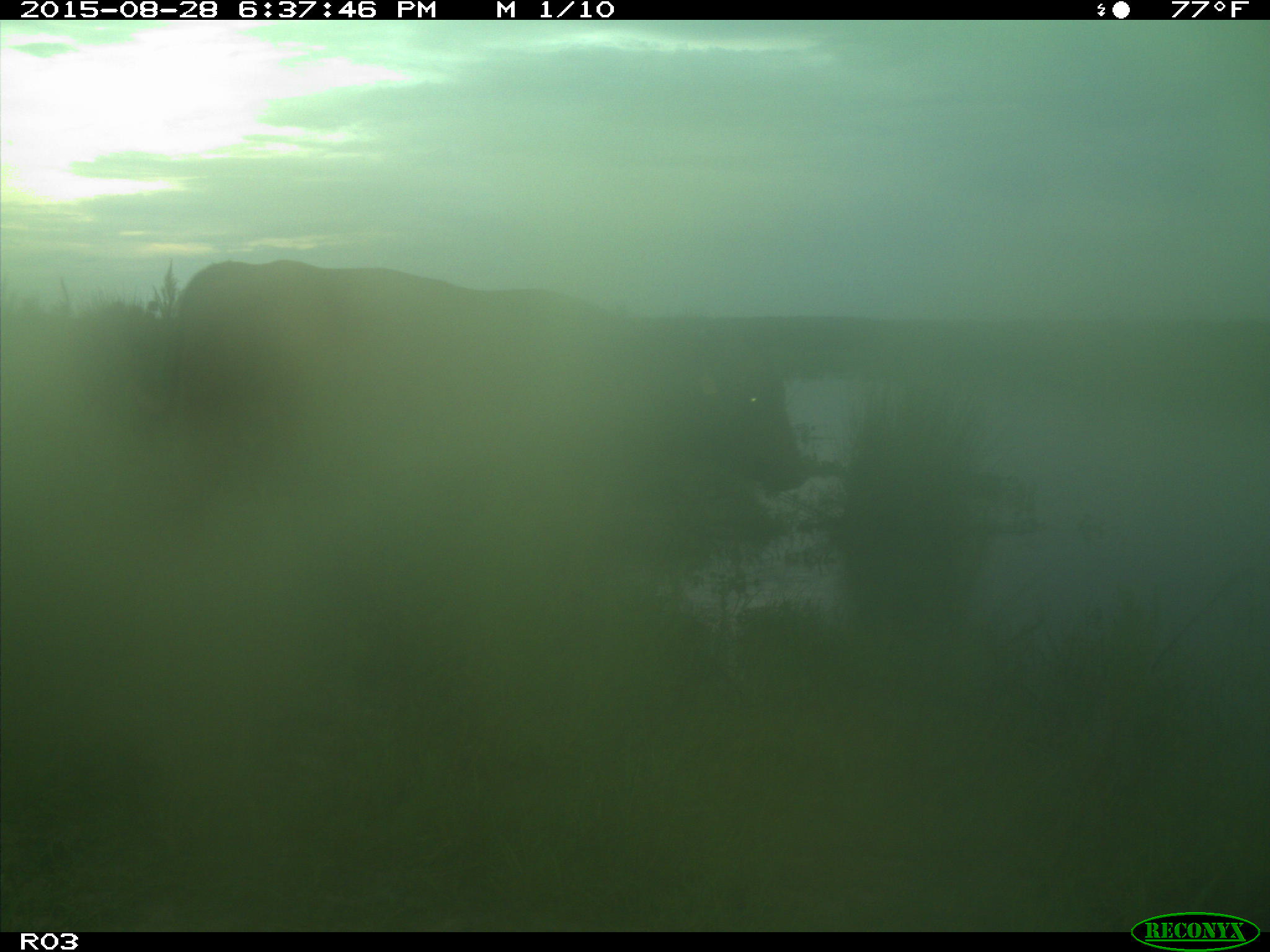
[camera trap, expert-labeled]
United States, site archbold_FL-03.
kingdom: Animalia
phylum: Chordata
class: Mammalia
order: Artiodactyla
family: Bovidae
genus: Bos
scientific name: Bos taurus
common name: domestic cow